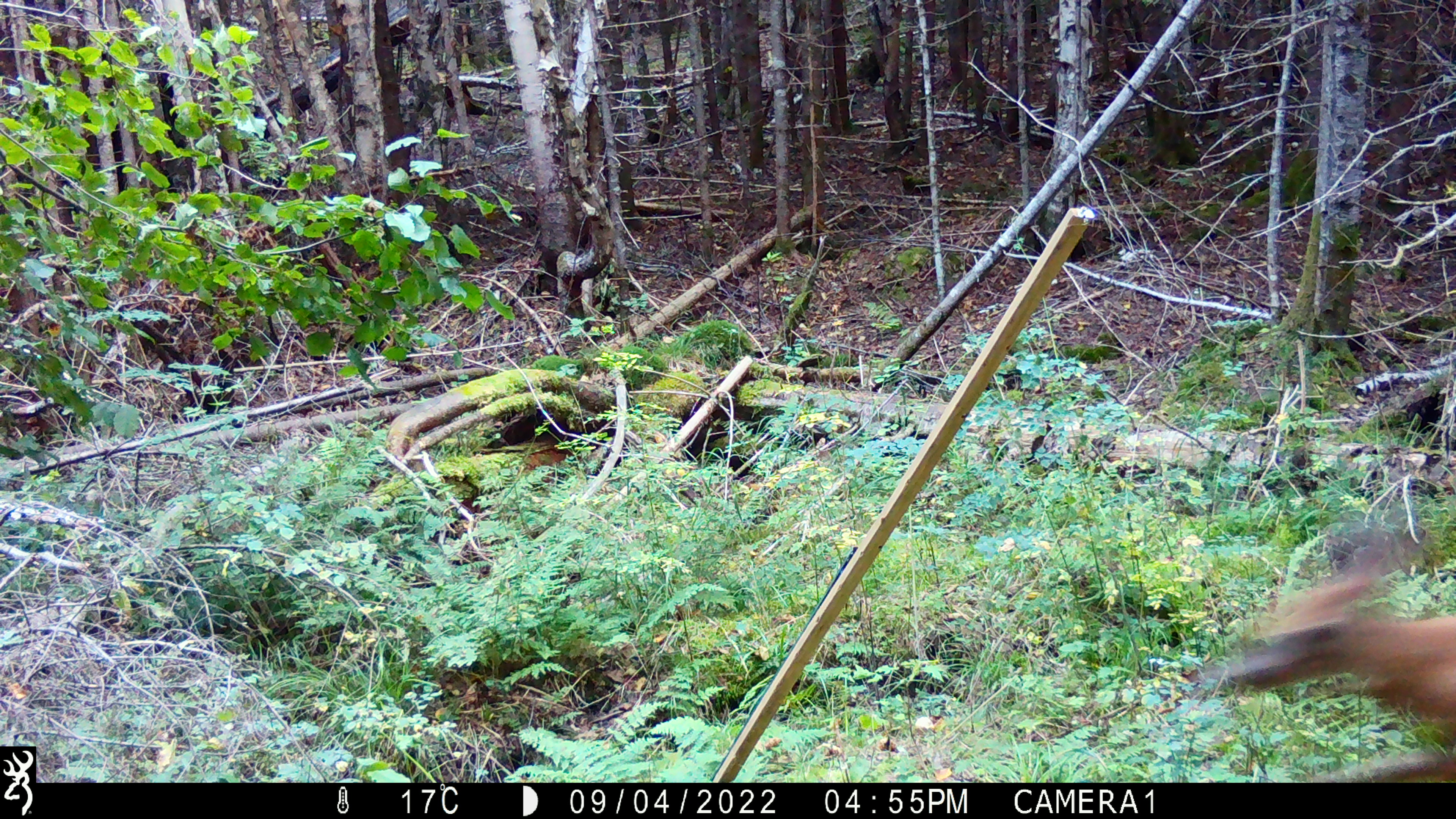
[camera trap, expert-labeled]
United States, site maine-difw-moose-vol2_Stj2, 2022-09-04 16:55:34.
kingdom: Animalia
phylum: Chordata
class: Mammalia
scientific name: Mammalia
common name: mammal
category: mammal sp.